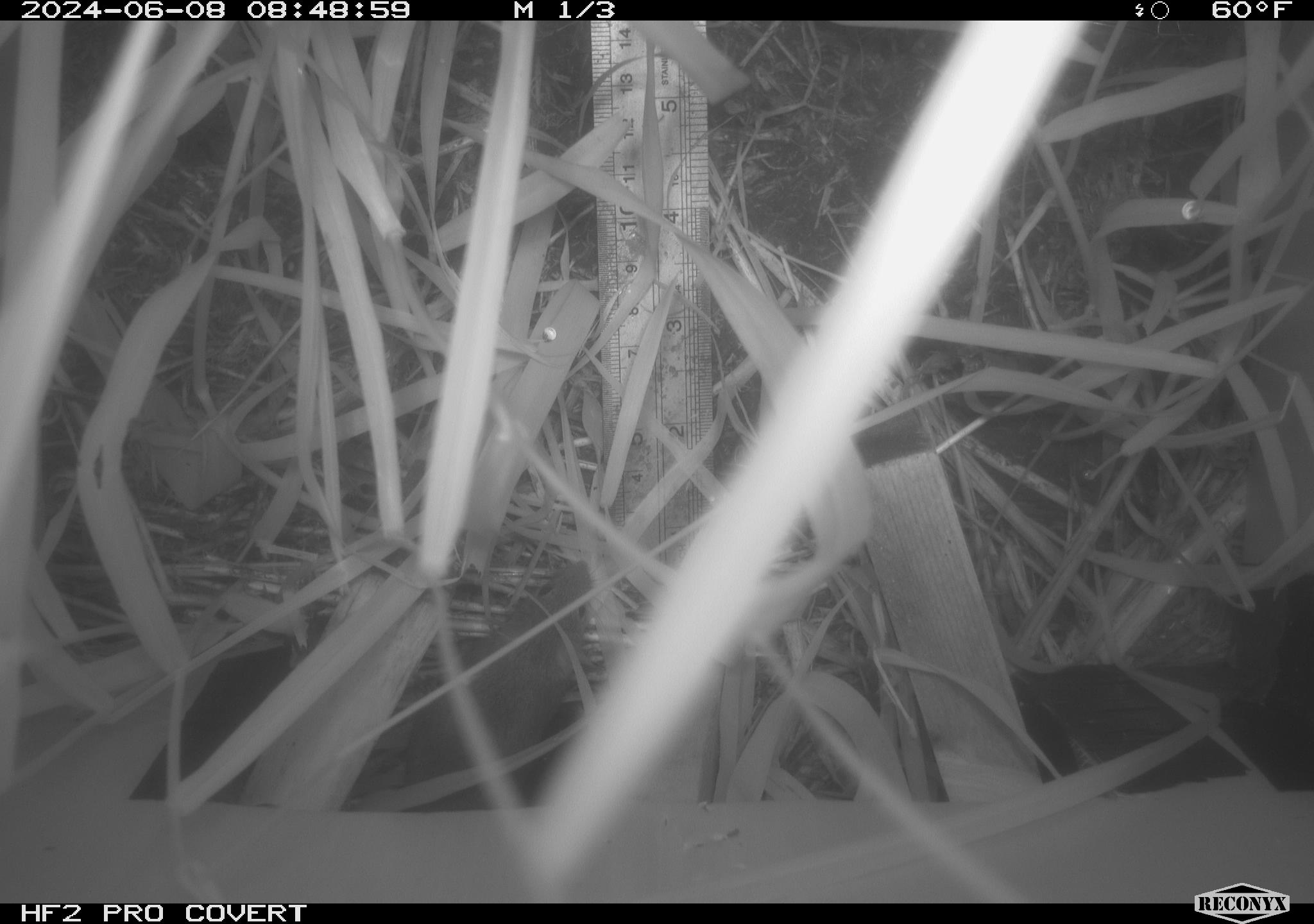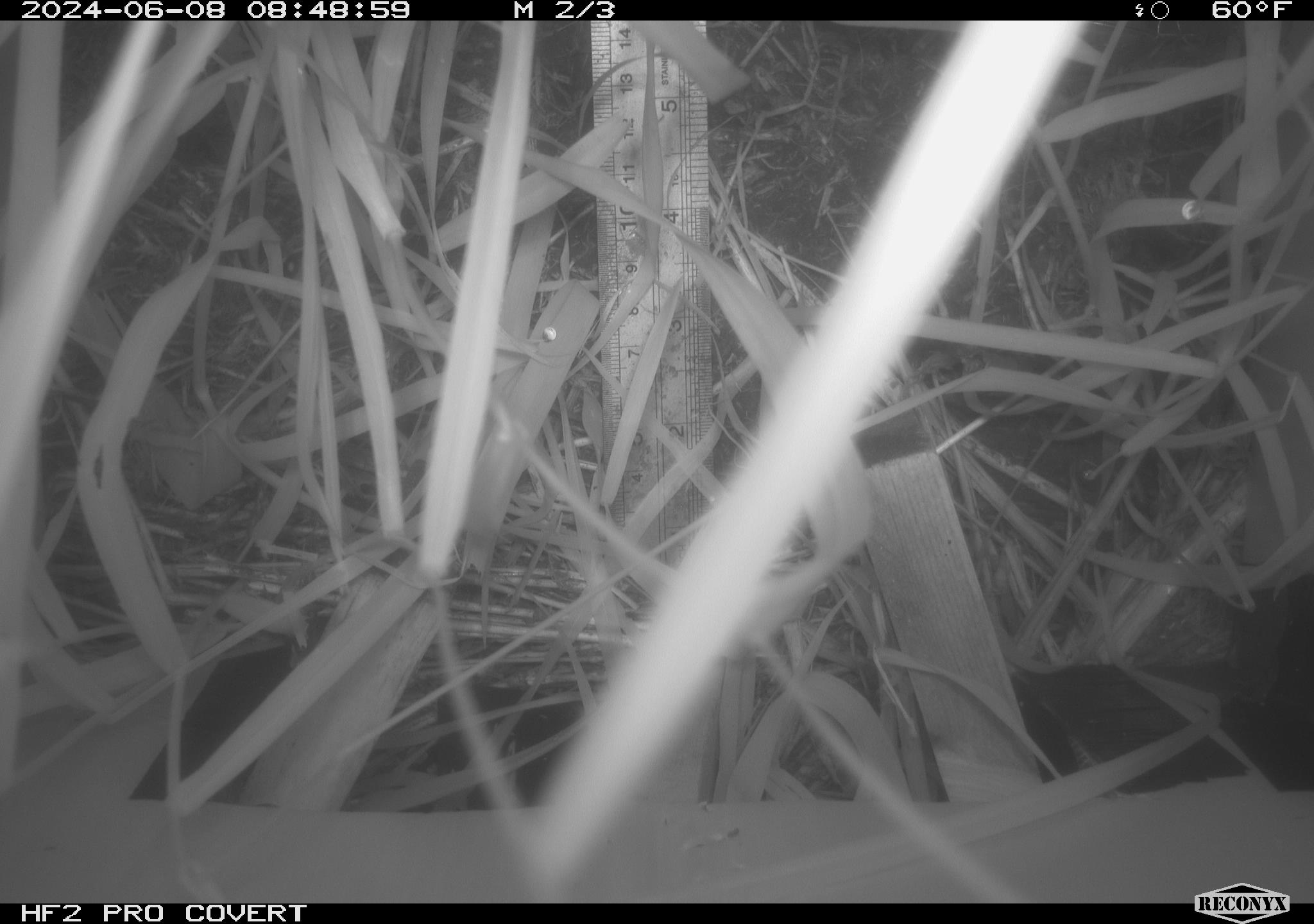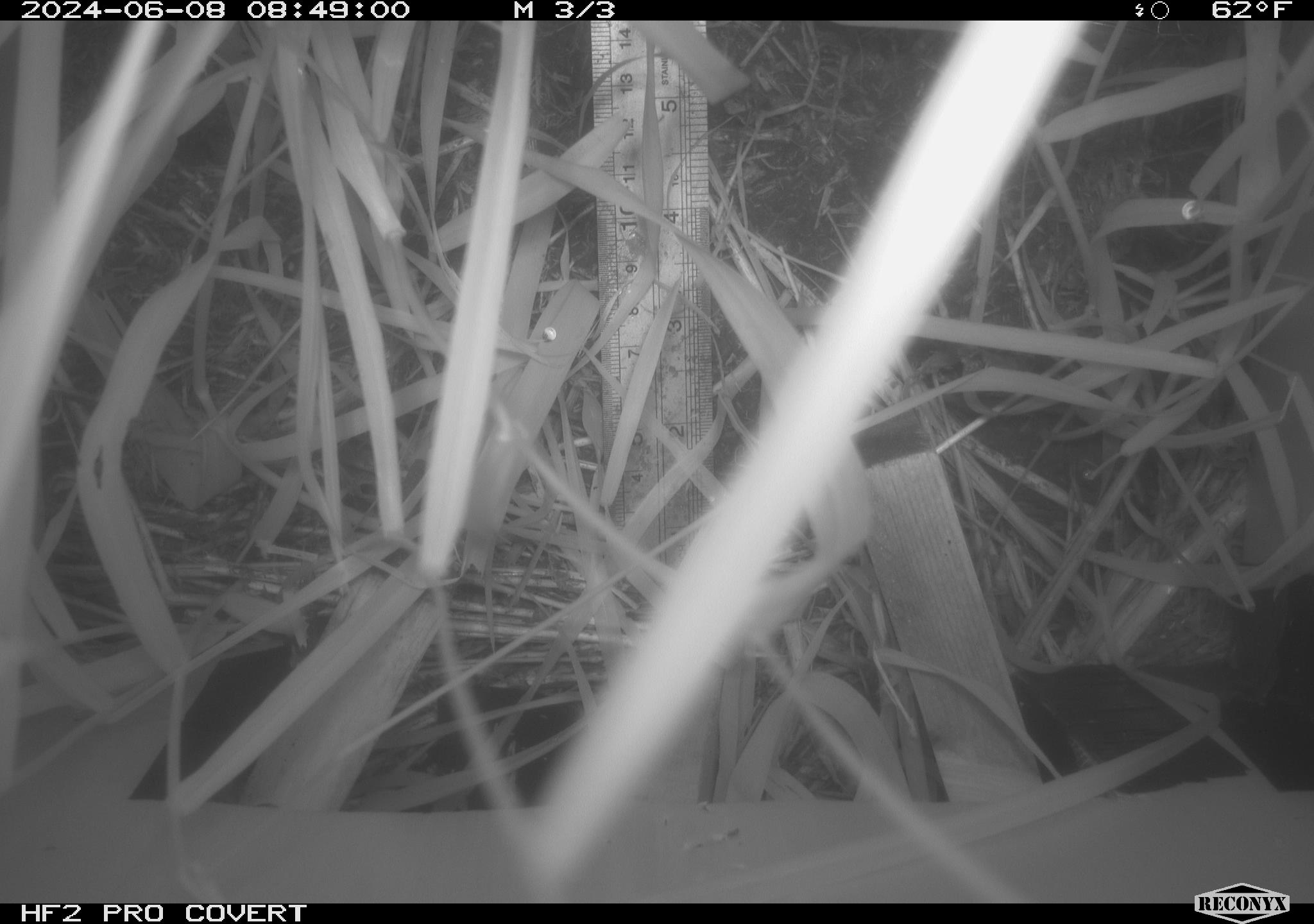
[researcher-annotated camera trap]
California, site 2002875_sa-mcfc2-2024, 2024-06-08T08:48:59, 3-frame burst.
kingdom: Animalia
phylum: Chordata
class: Mammalia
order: Rodentia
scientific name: Rodentia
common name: rodent